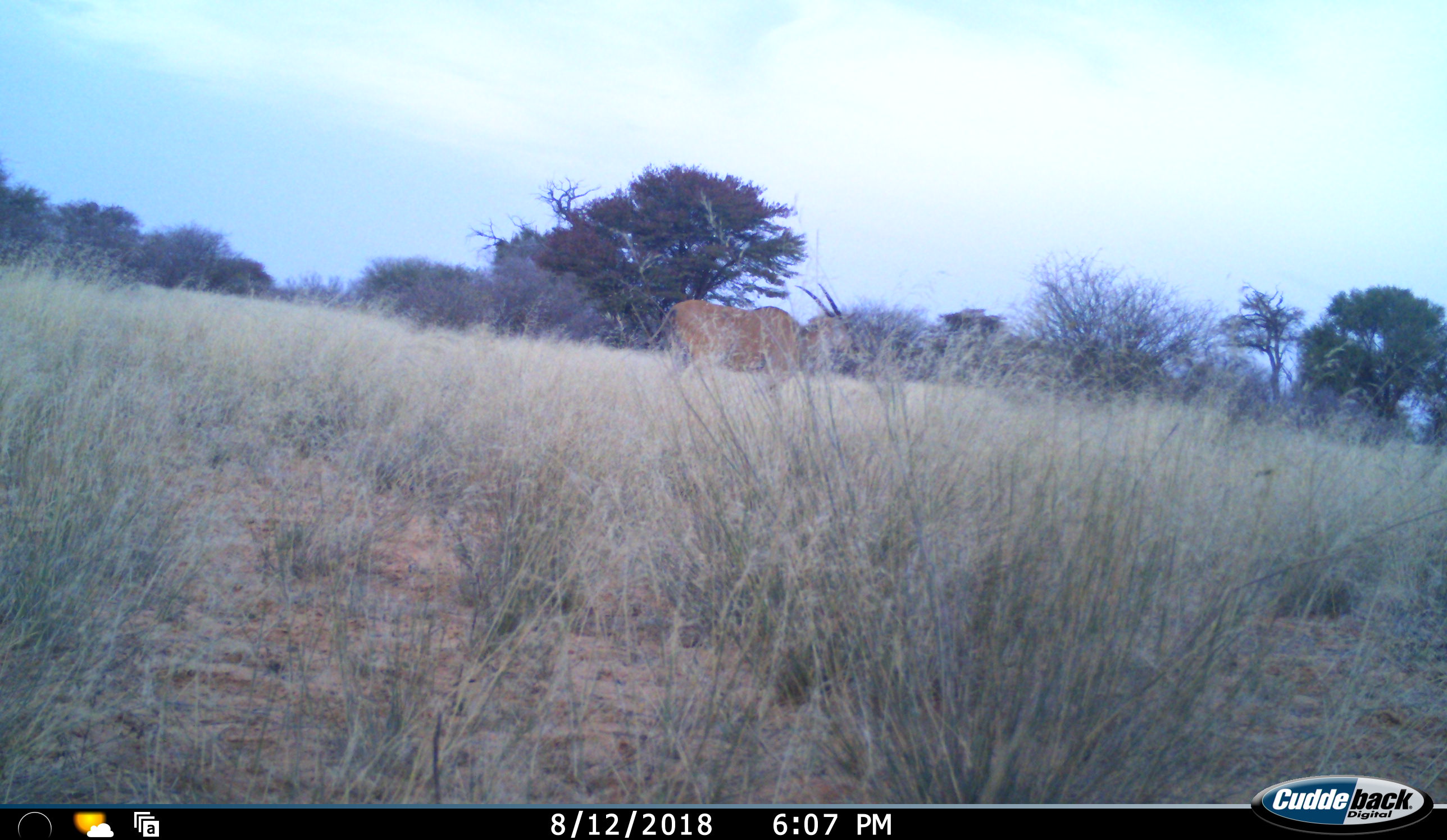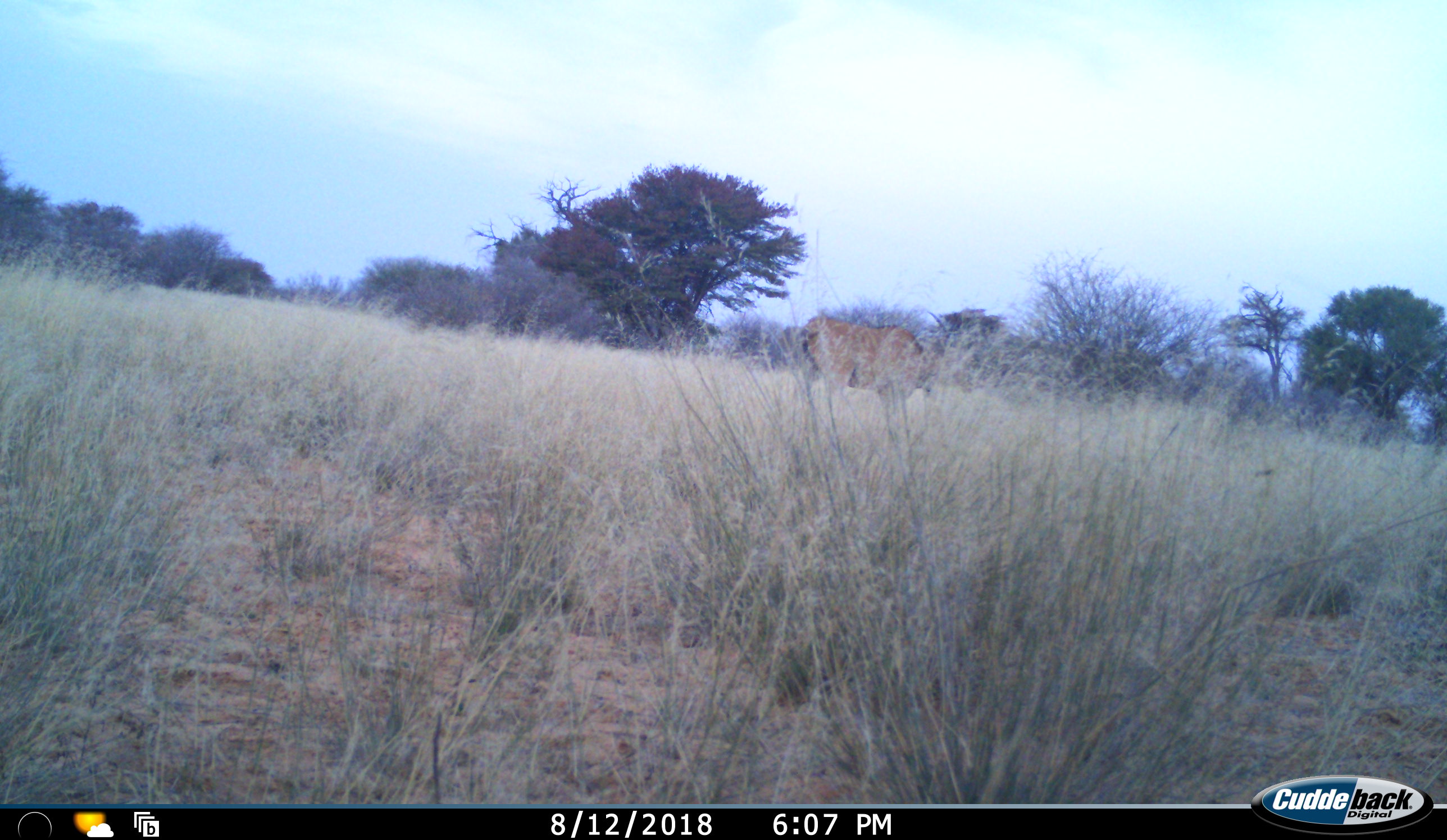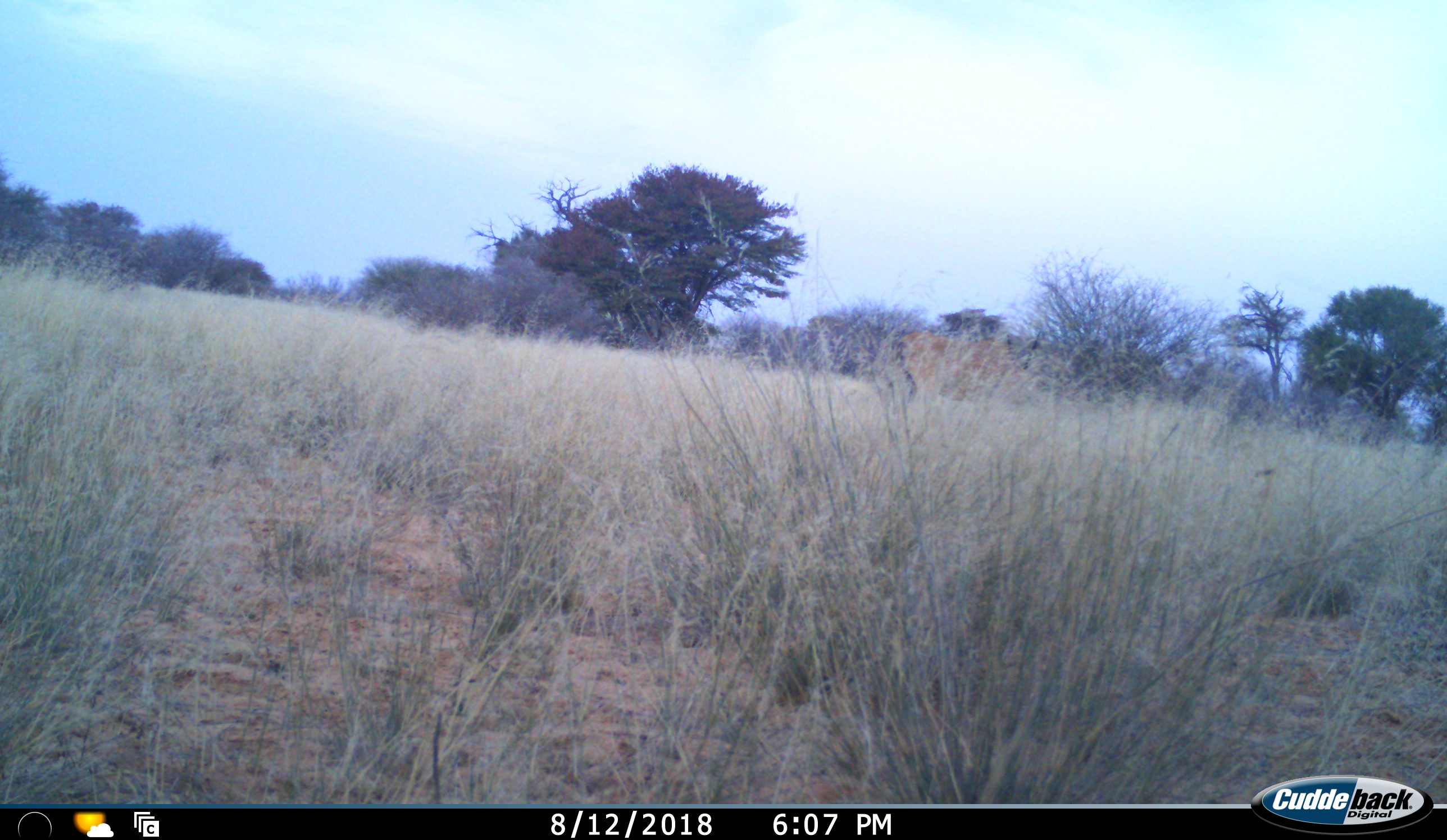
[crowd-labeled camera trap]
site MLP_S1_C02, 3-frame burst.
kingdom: Animalia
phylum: Chordata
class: Mammalia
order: Artiodactyla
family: Bovidae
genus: Tragelaphus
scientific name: Tragelaphus oryx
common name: eland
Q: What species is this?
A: Eland (Tragelaphus oryx).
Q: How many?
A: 1.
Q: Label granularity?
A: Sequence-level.